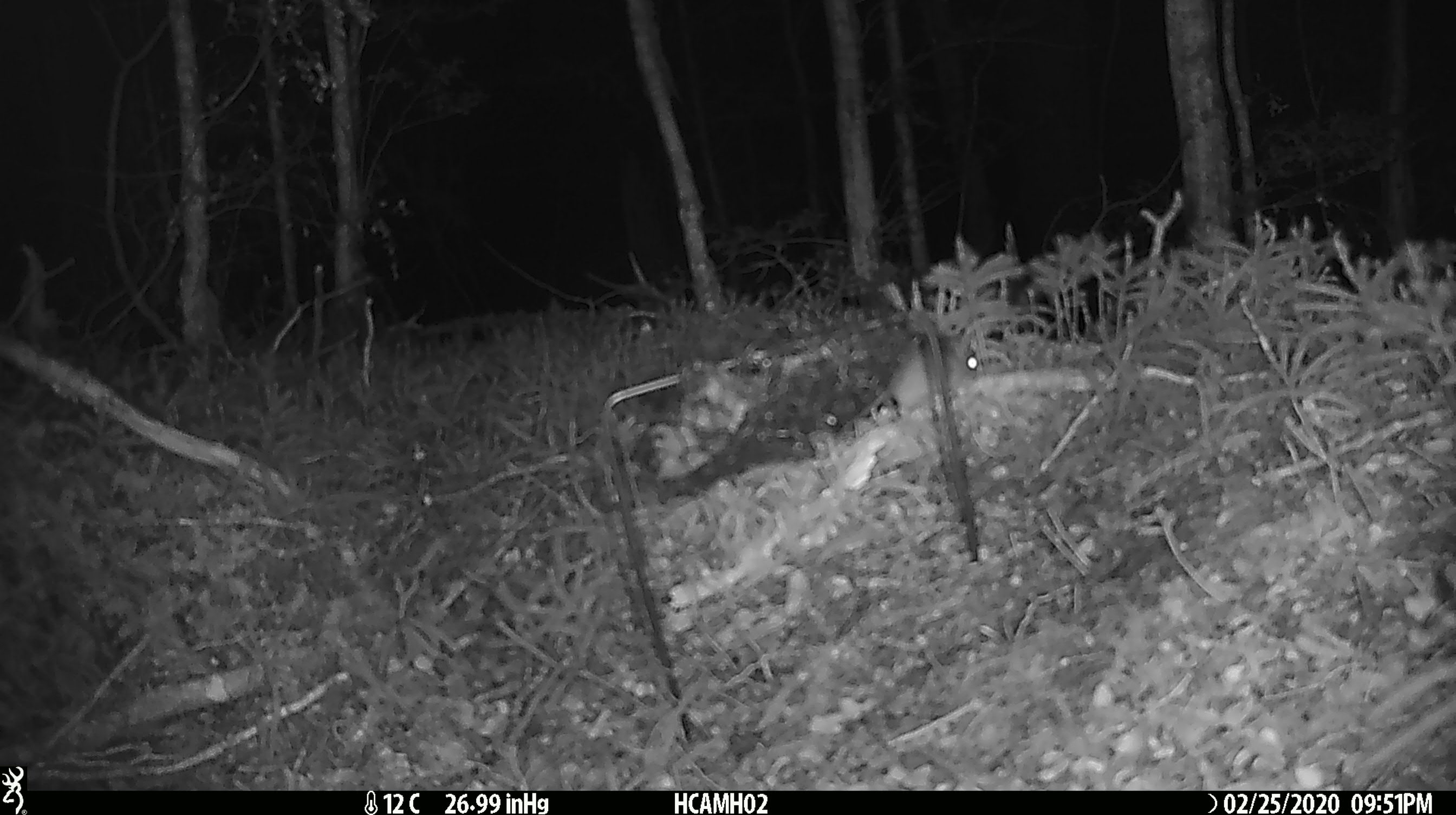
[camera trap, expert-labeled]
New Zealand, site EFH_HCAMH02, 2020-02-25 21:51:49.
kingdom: Animalia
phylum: Chordata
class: Mammalia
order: Rodentia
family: Muridae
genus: Mus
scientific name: Mus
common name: mouse